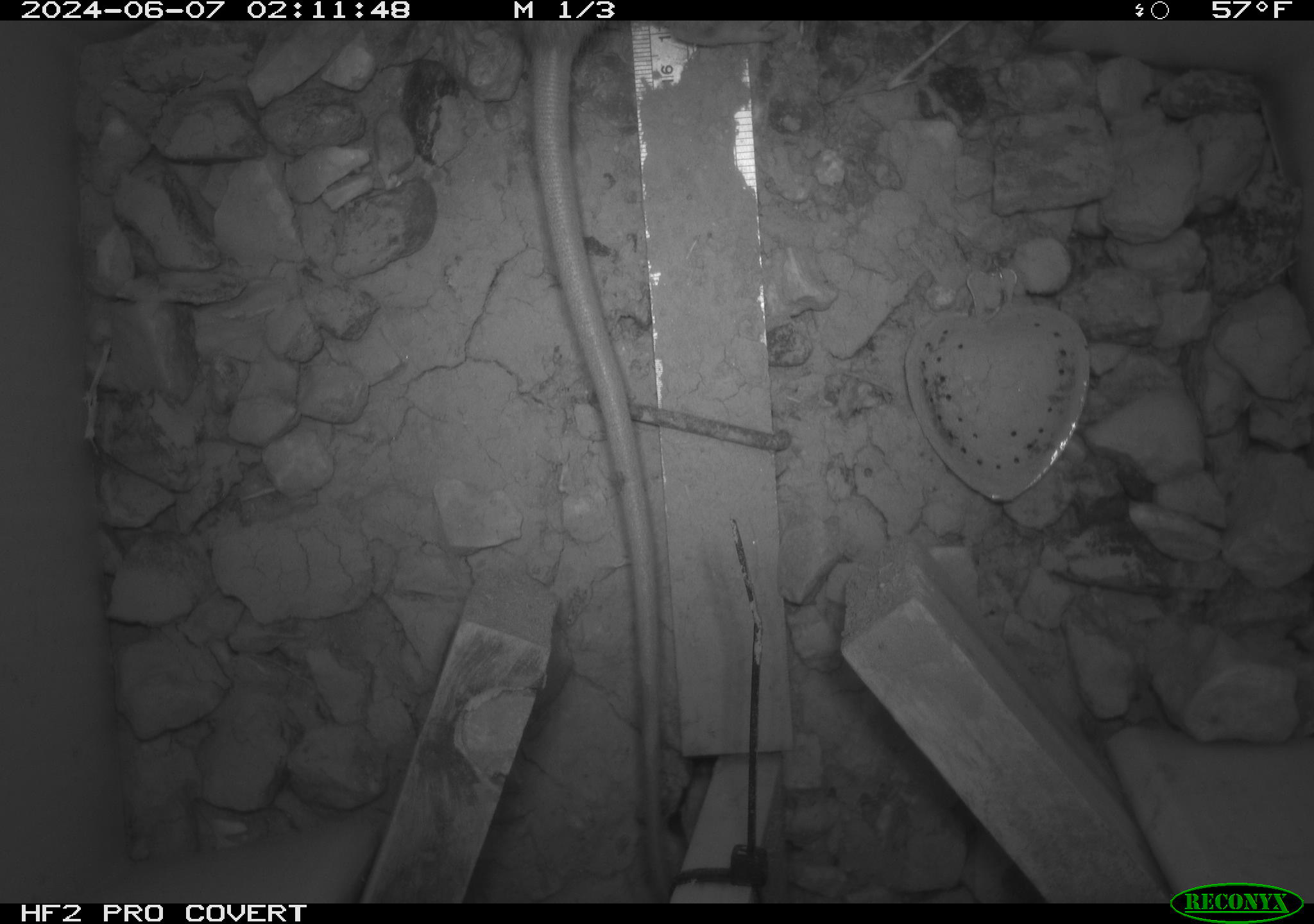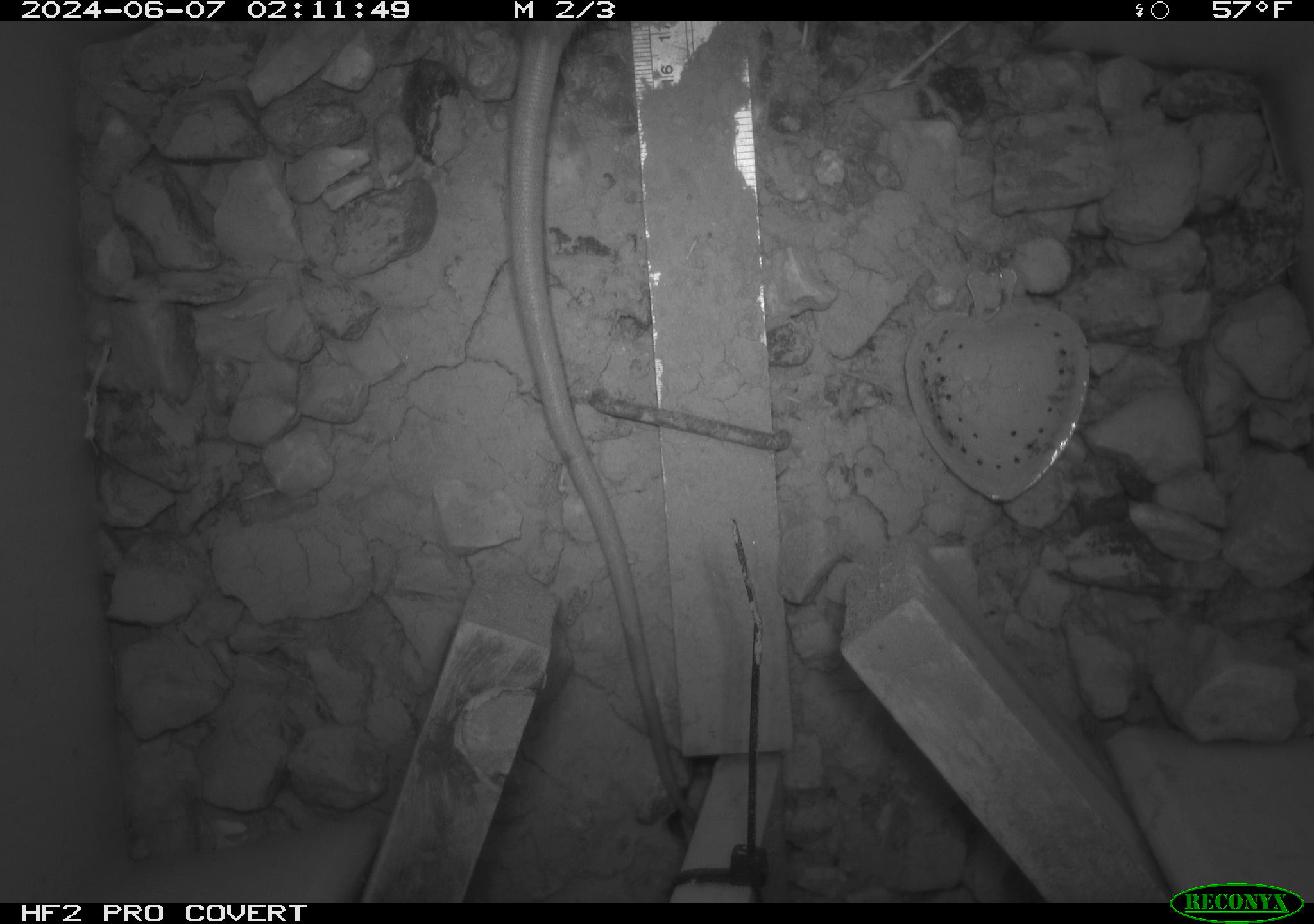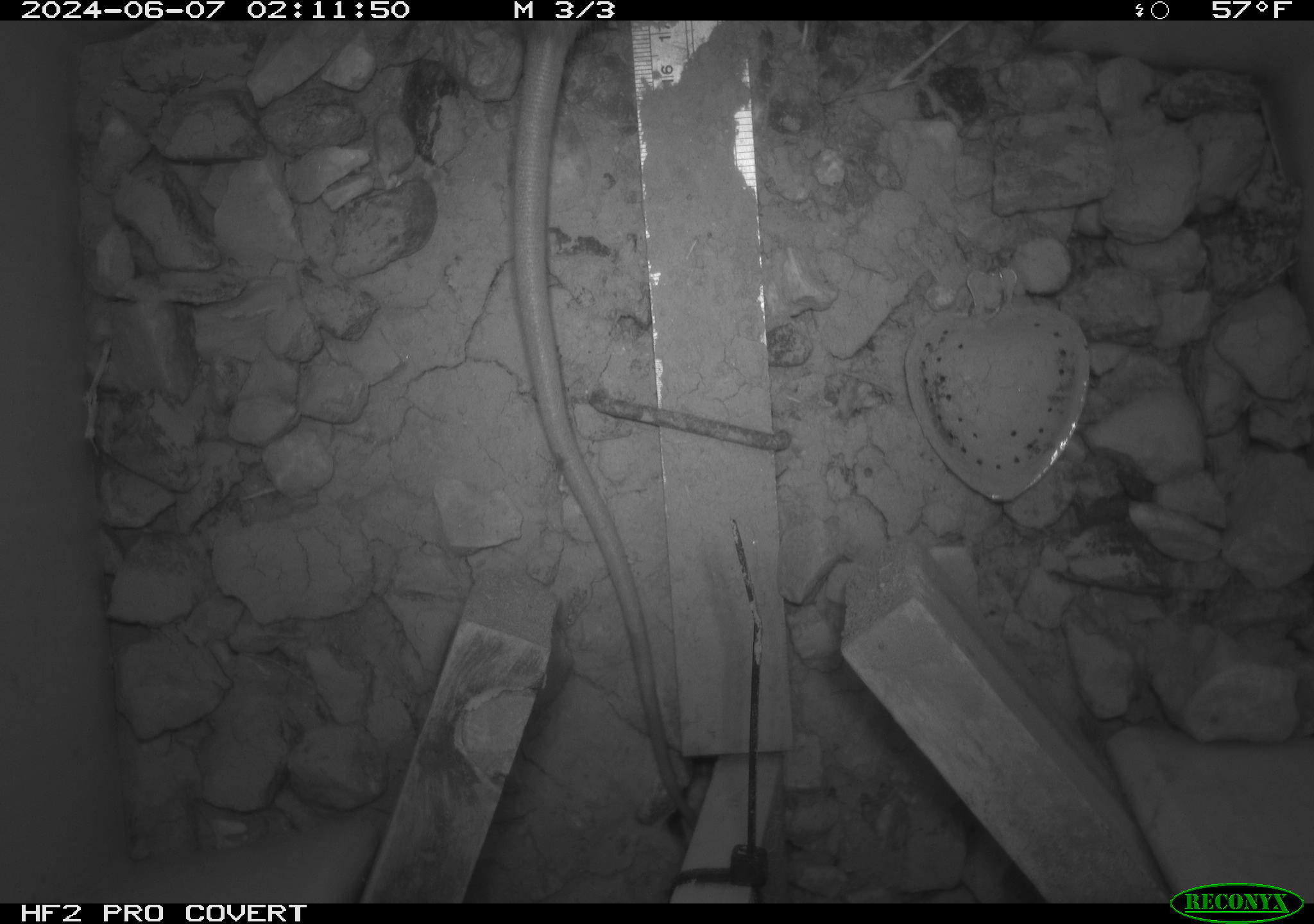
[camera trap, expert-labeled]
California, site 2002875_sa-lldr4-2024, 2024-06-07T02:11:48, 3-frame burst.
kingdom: Animalia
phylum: Chordata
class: Mammalia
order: Rodentia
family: Muridae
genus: Rattus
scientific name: Rattus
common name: rat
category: rattus species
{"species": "rattus species (rat) (Rattus)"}